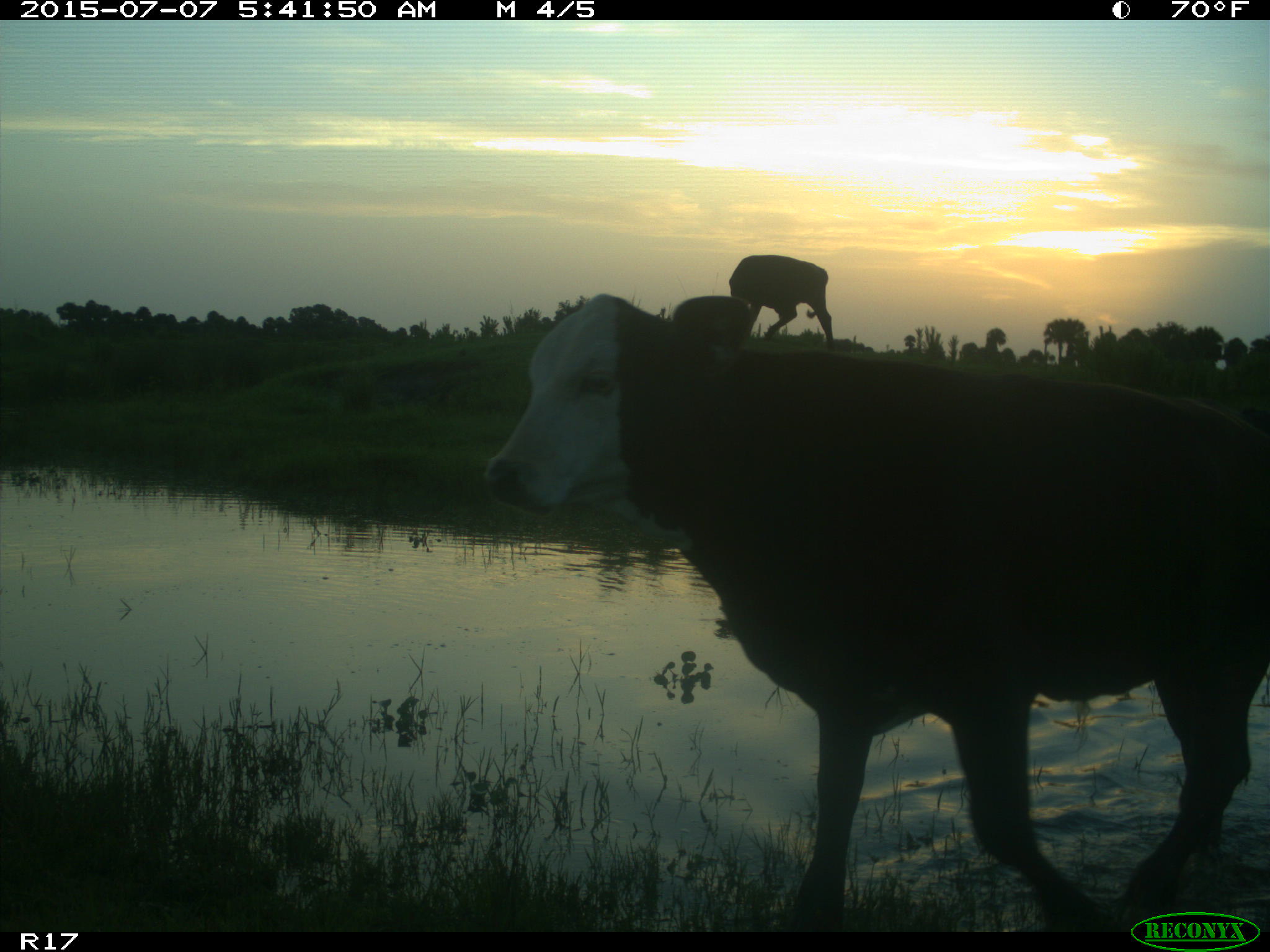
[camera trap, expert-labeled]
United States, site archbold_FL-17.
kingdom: Animalia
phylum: Chordata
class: Mammalia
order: Artiodactyla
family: Bovidae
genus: Bos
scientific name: Bos taurus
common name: domestic cow